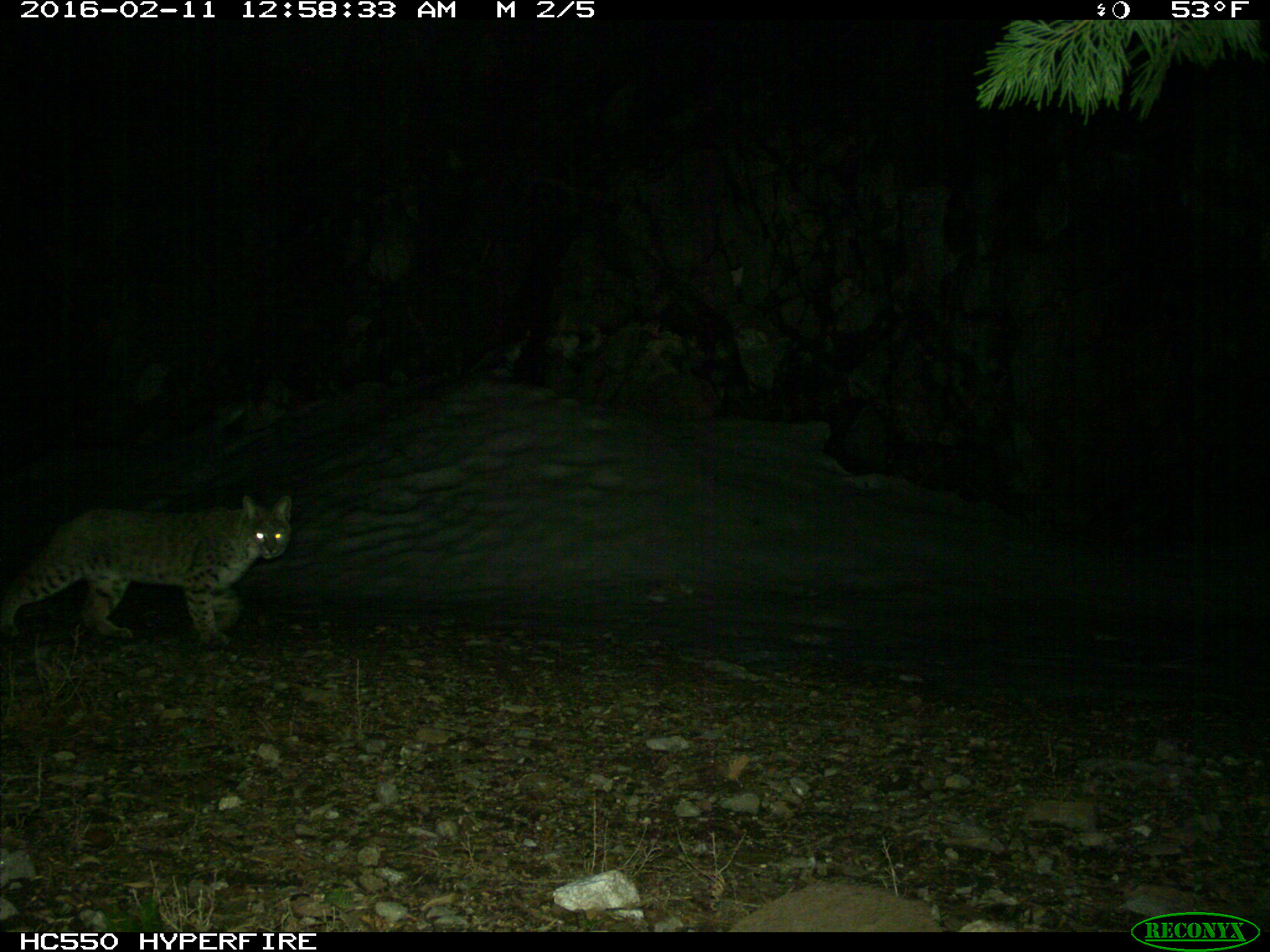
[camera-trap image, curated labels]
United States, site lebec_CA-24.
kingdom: Animalia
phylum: Chordata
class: Mammalia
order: Carnivora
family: Felidae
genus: Lynx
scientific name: Lynx rufus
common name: bobcat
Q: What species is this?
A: Lynx rufus (bobcat).